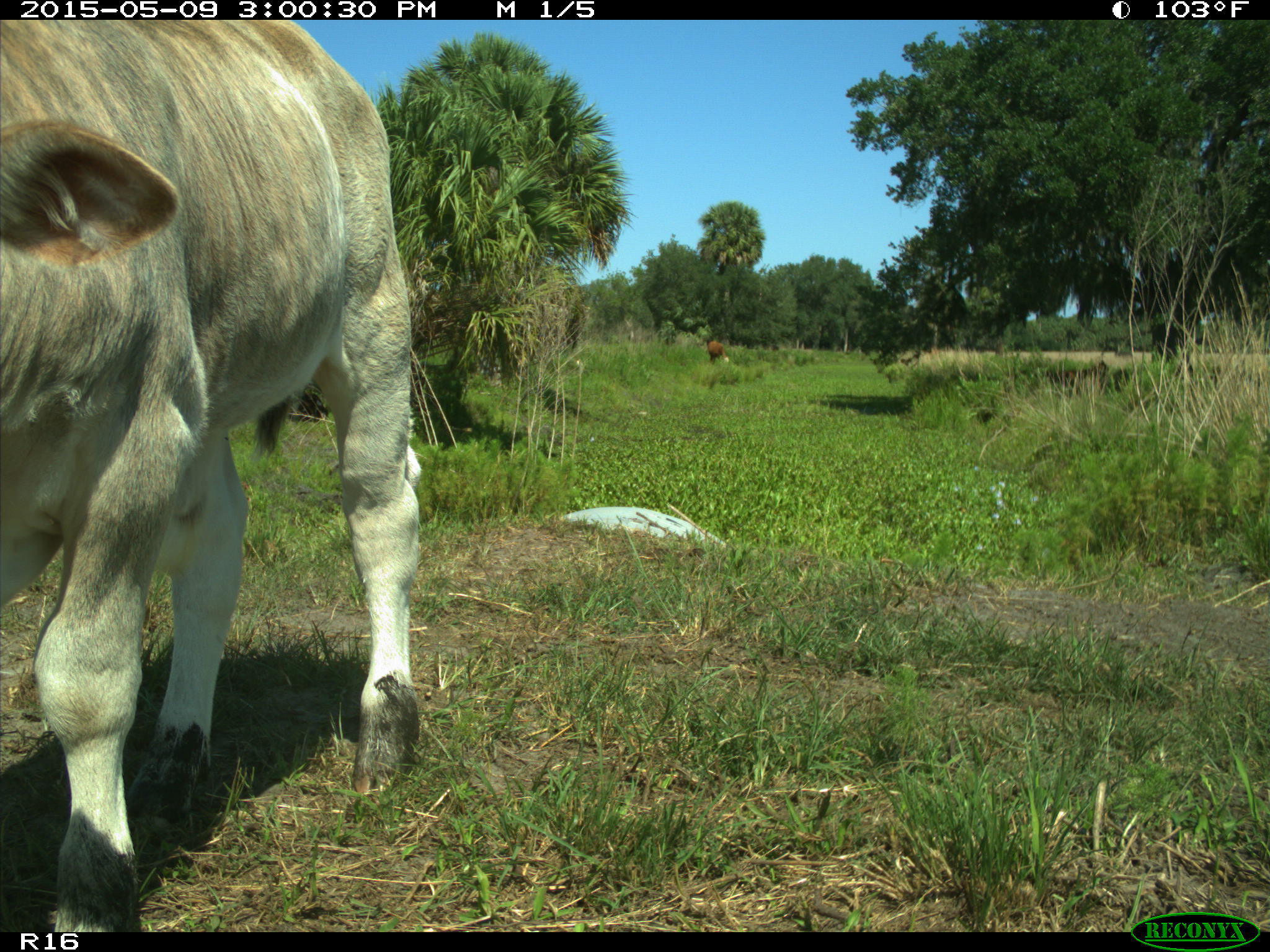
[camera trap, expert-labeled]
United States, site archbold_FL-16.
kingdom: Animalia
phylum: Chordata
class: Mammalia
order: Artiodactyla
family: Bovidae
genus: Bos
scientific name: Bos taurus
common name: domestic cow